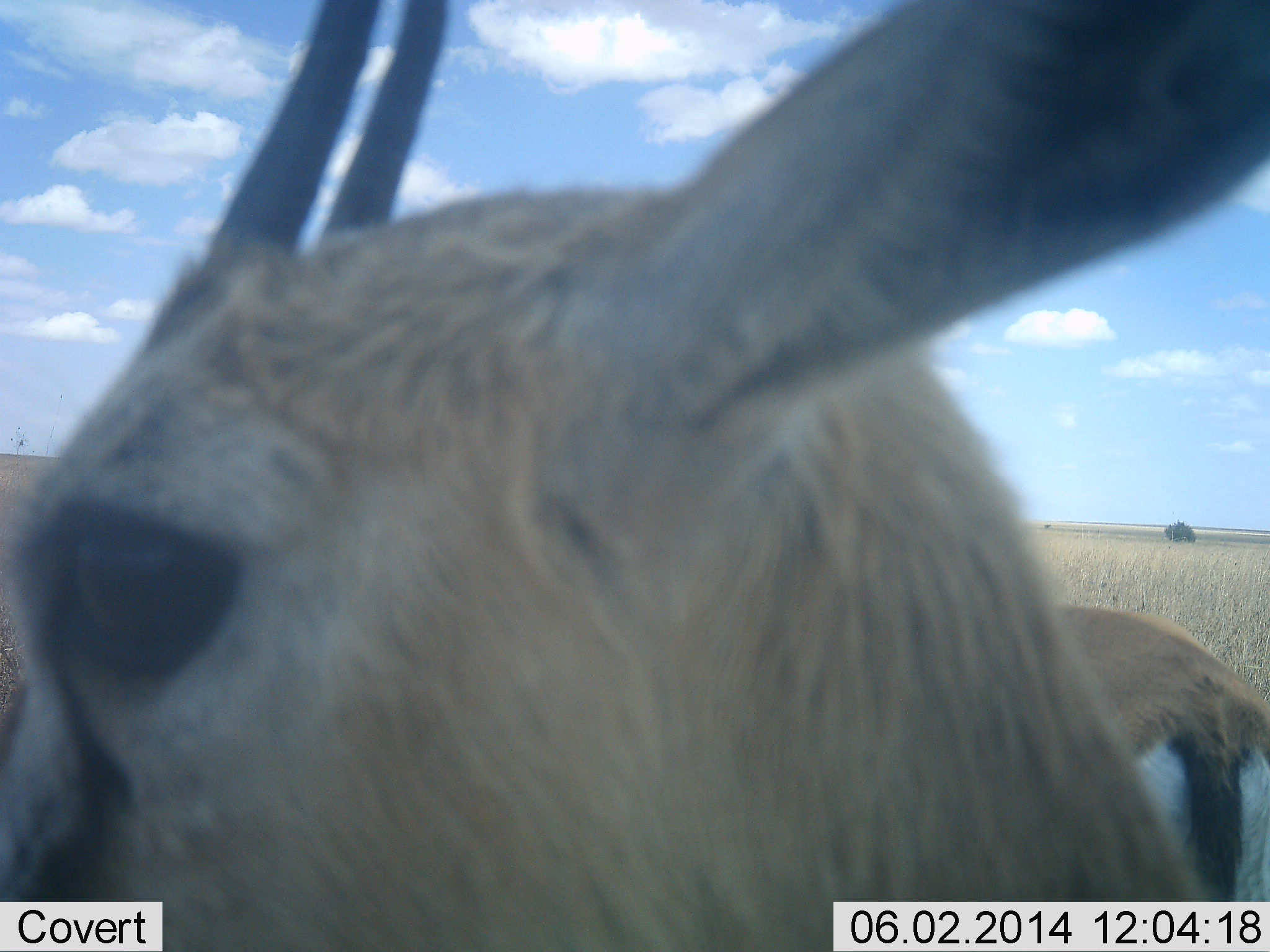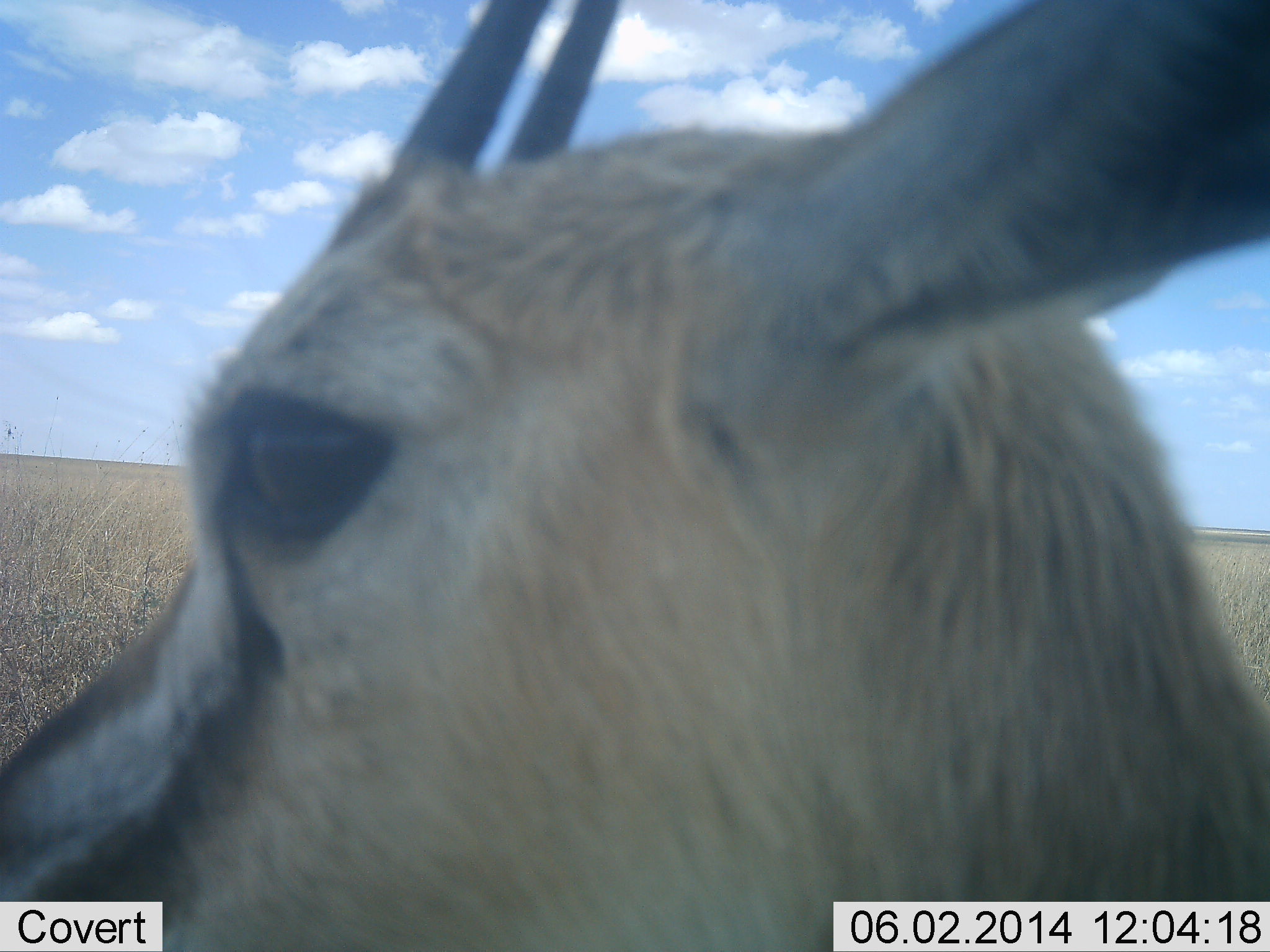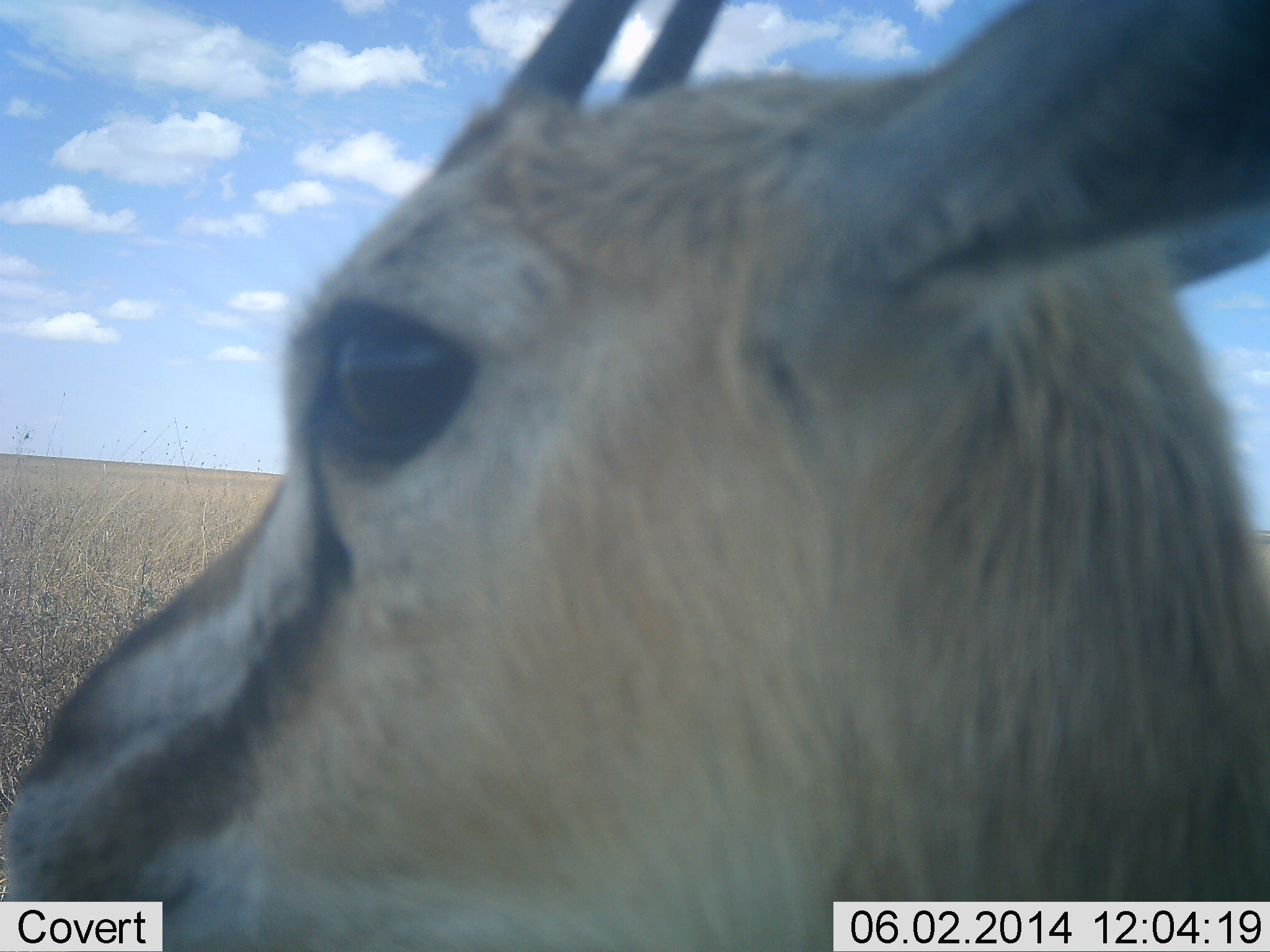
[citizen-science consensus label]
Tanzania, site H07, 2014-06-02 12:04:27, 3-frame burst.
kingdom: Animalia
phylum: Chordata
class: Mammalia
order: Artiodactyla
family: Bovidae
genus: Eudorcas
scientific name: Eudorcas thomsonii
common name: thomson's gazelle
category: gazellethomsons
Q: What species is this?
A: Gazellethomsons (thomson's gazelle) (Eudorcas thomsonii).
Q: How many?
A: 1.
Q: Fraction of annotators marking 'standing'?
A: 70%.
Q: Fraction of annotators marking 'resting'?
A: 10%.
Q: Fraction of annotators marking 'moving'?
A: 20%.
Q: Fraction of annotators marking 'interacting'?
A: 0%.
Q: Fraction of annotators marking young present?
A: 0%.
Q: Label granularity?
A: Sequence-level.